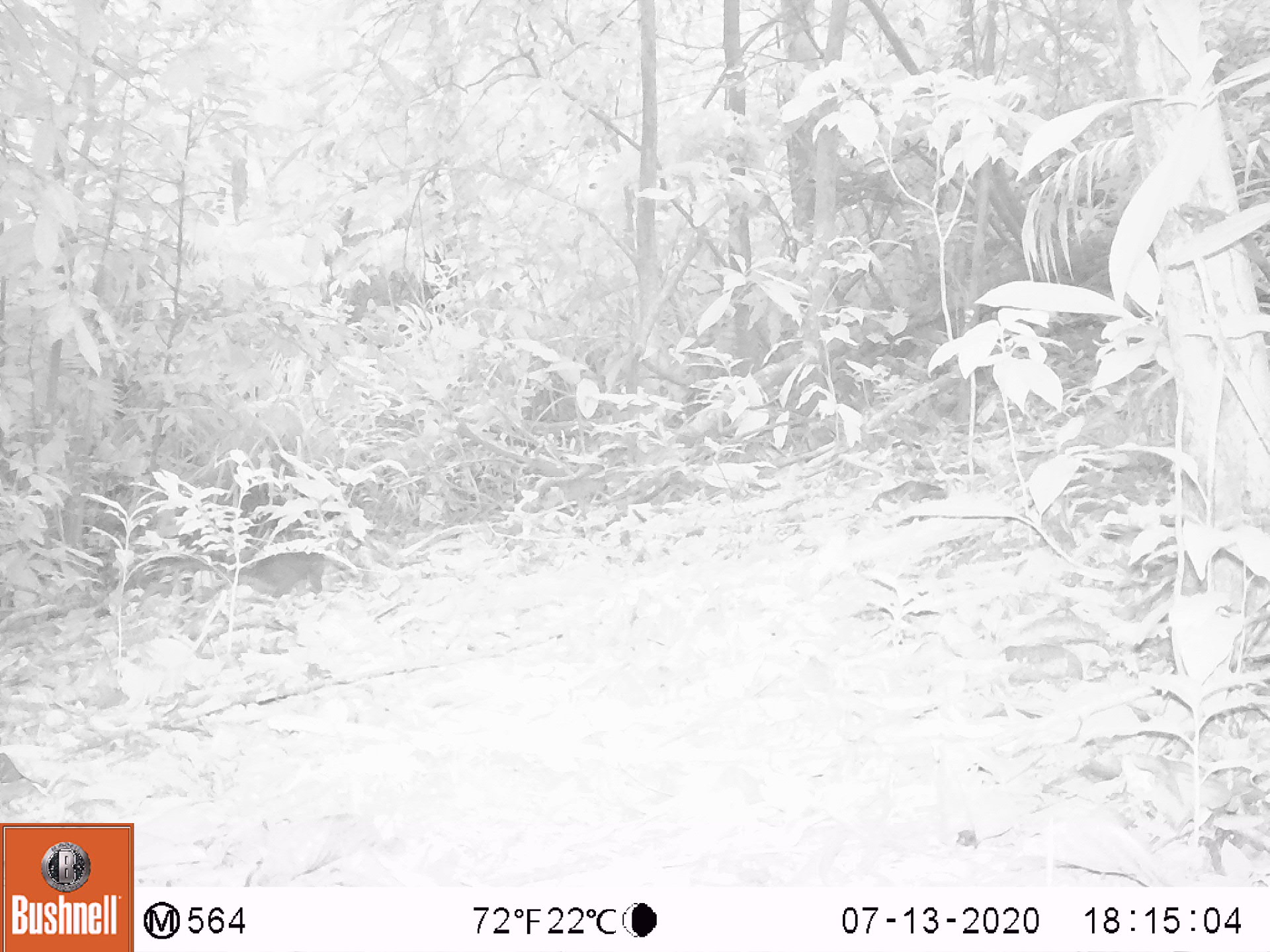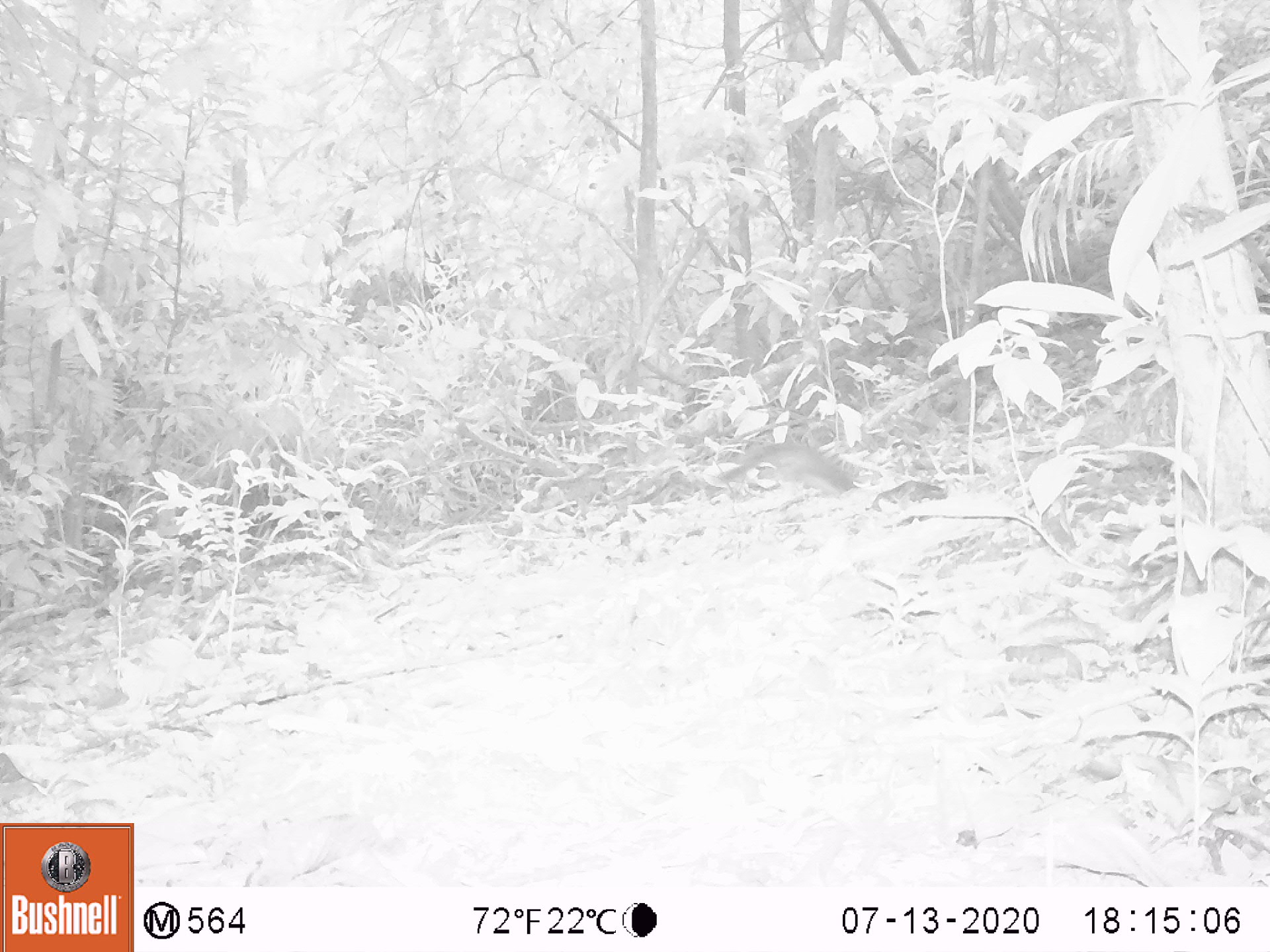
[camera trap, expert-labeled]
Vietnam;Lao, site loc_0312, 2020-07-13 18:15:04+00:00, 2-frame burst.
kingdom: Animalia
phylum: Chordata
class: Mammalia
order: Rodentia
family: Sciuridae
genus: Dremomys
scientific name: Dremomys rufigenis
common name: red-cheeked squirrel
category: red cheeked squirrel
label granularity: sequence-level